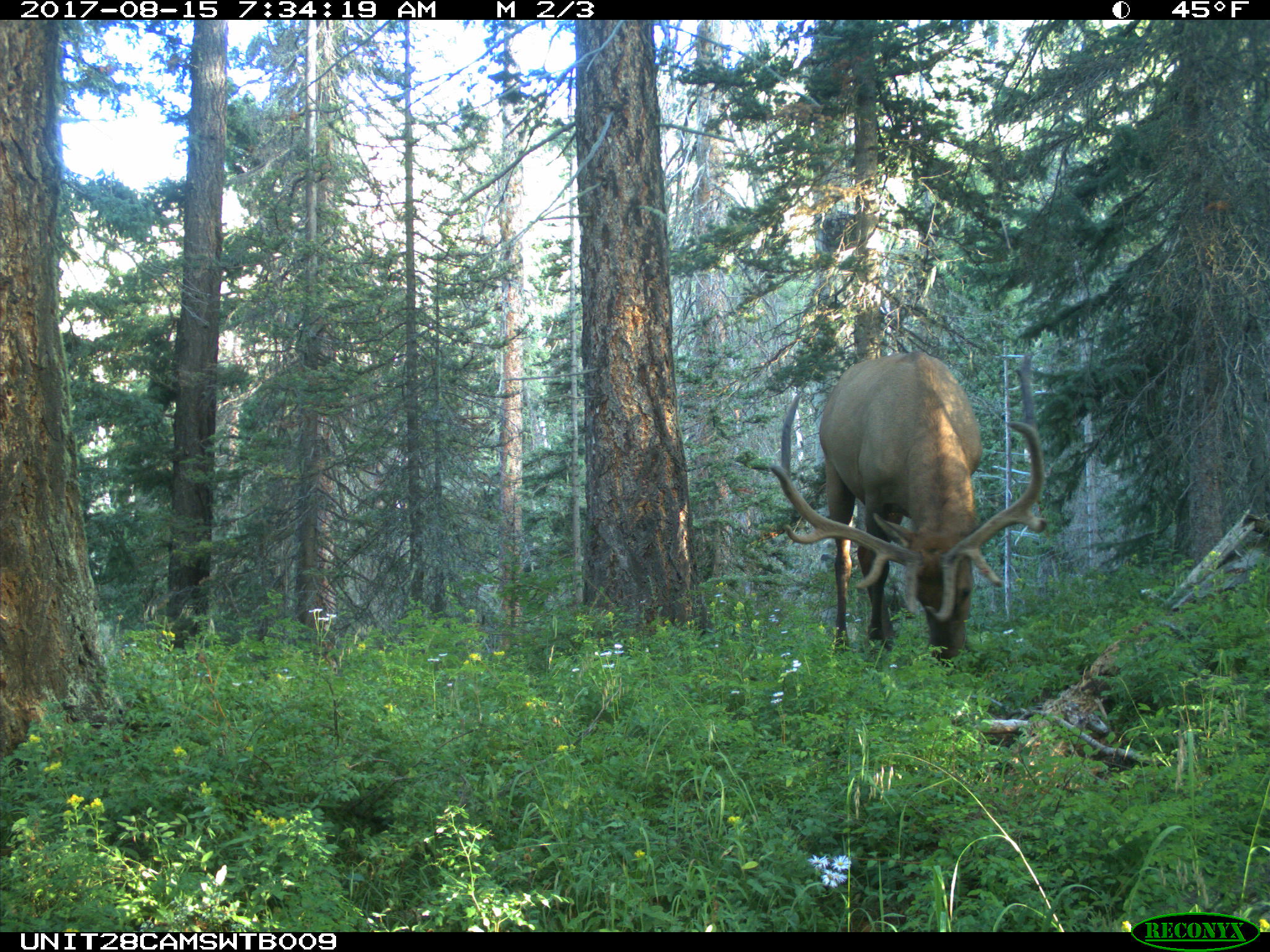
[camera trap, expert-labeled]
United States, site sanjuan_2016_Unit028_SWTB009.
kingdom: Animalia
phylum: Chordata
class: Mammalia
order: Artiodactyla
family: Cervidae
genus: Cervus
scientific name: Cervus elaphus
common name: red deer